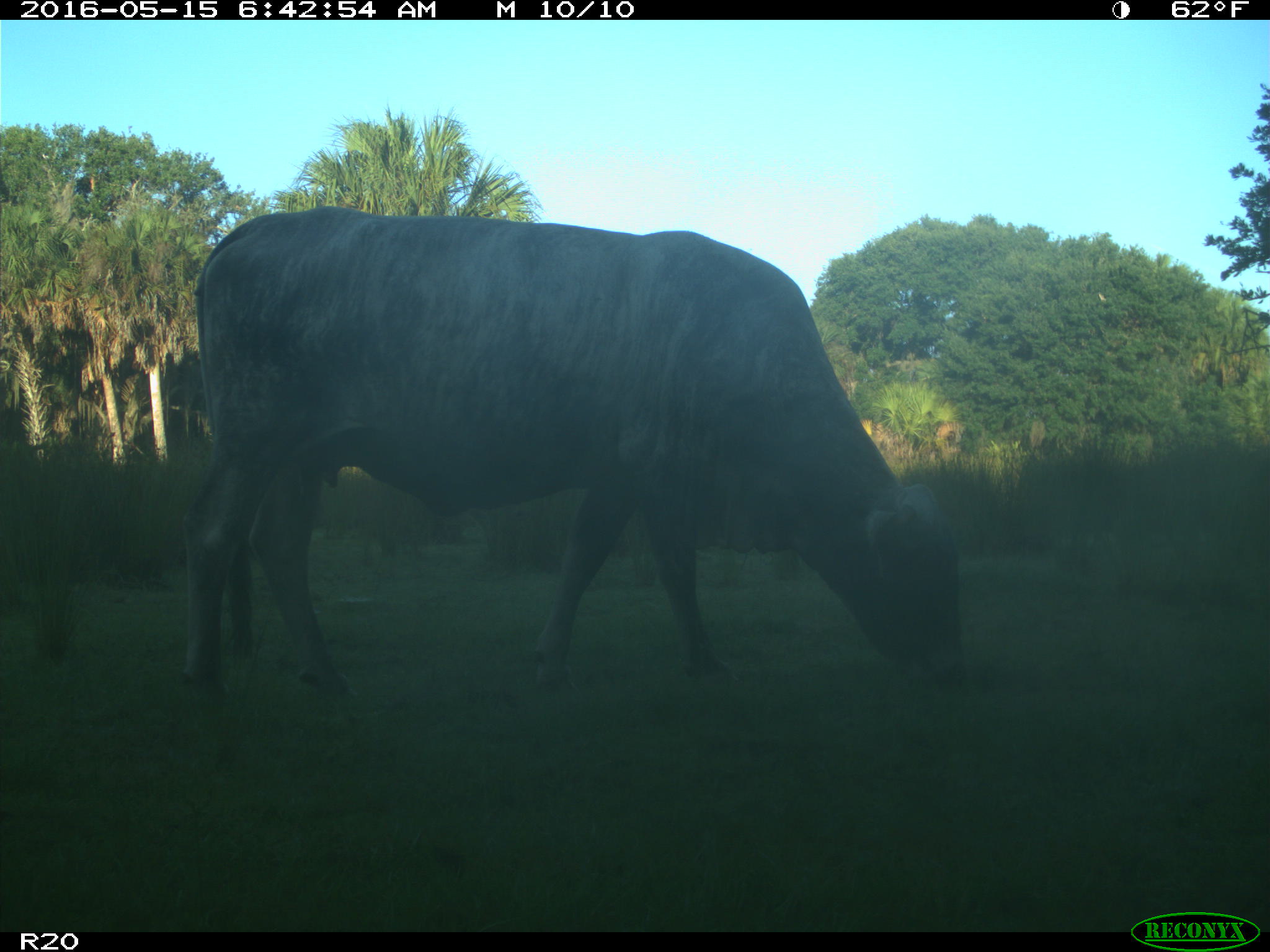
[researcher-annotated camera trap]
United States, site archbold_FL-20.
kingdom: Animalia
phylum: Chordata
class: Mammalia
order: Artiodactyla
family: Bovidae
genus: Bos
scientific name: Bos taurus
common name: domestic cow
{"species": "Bos taurus (domestic cow)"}